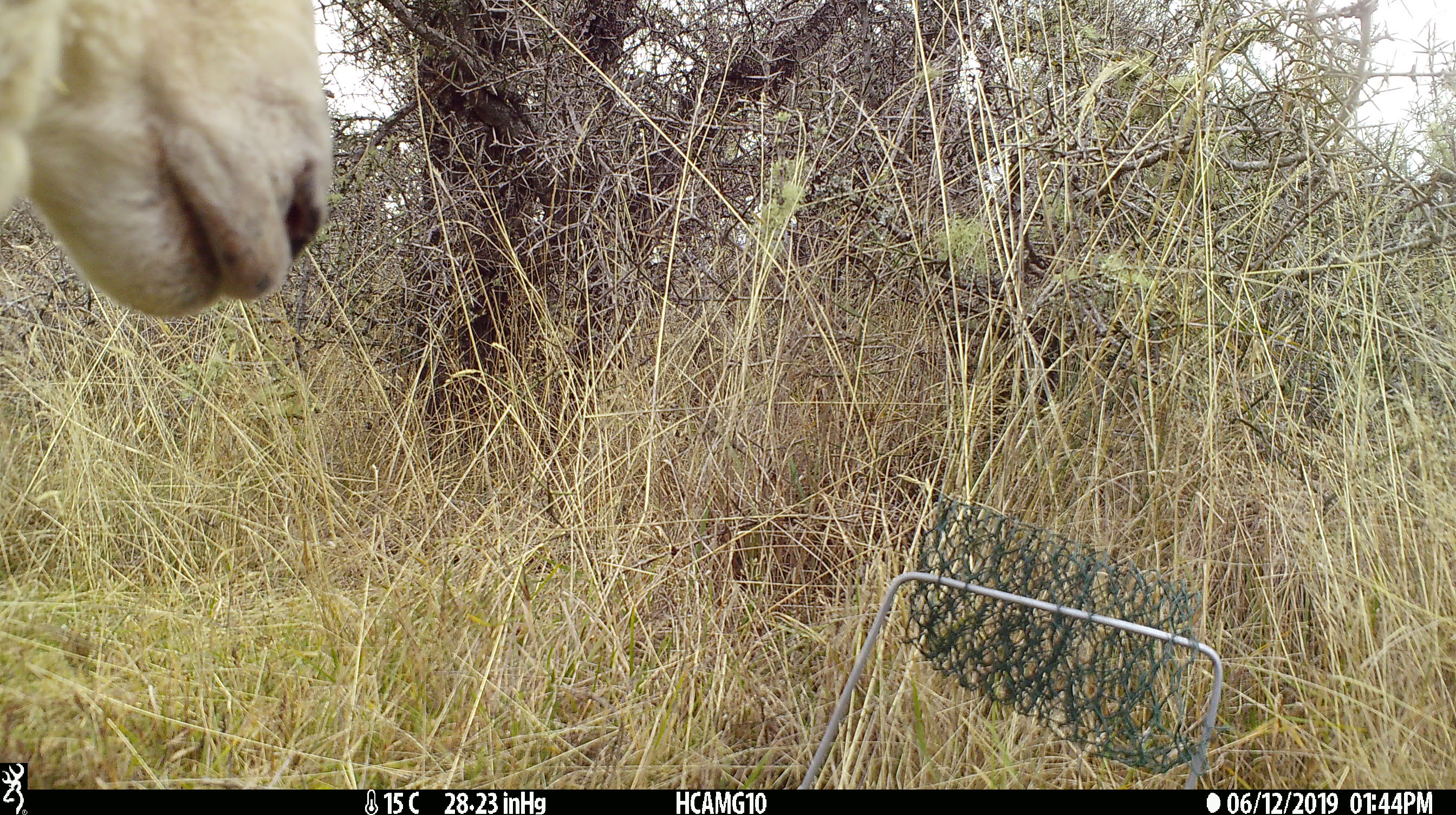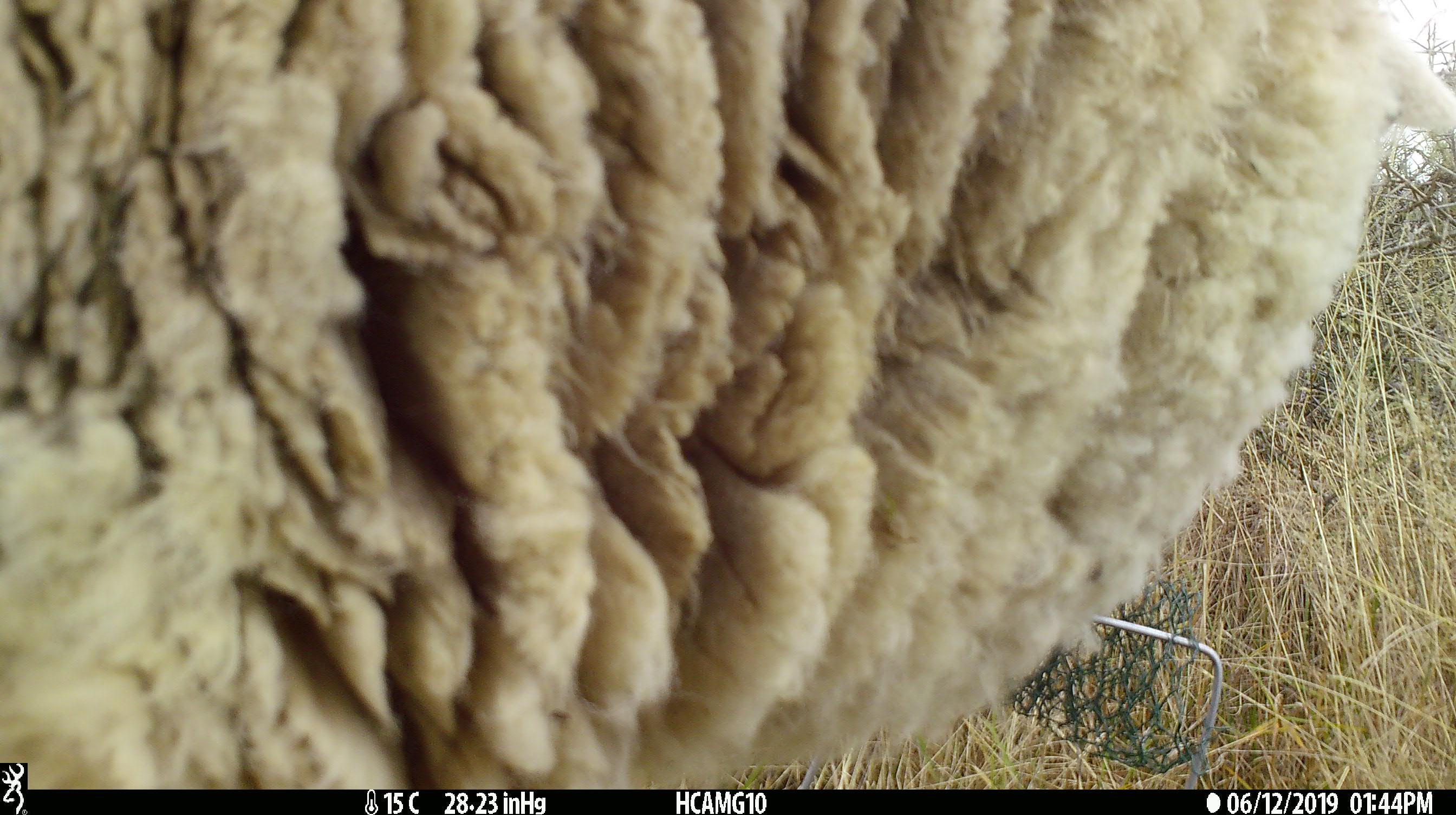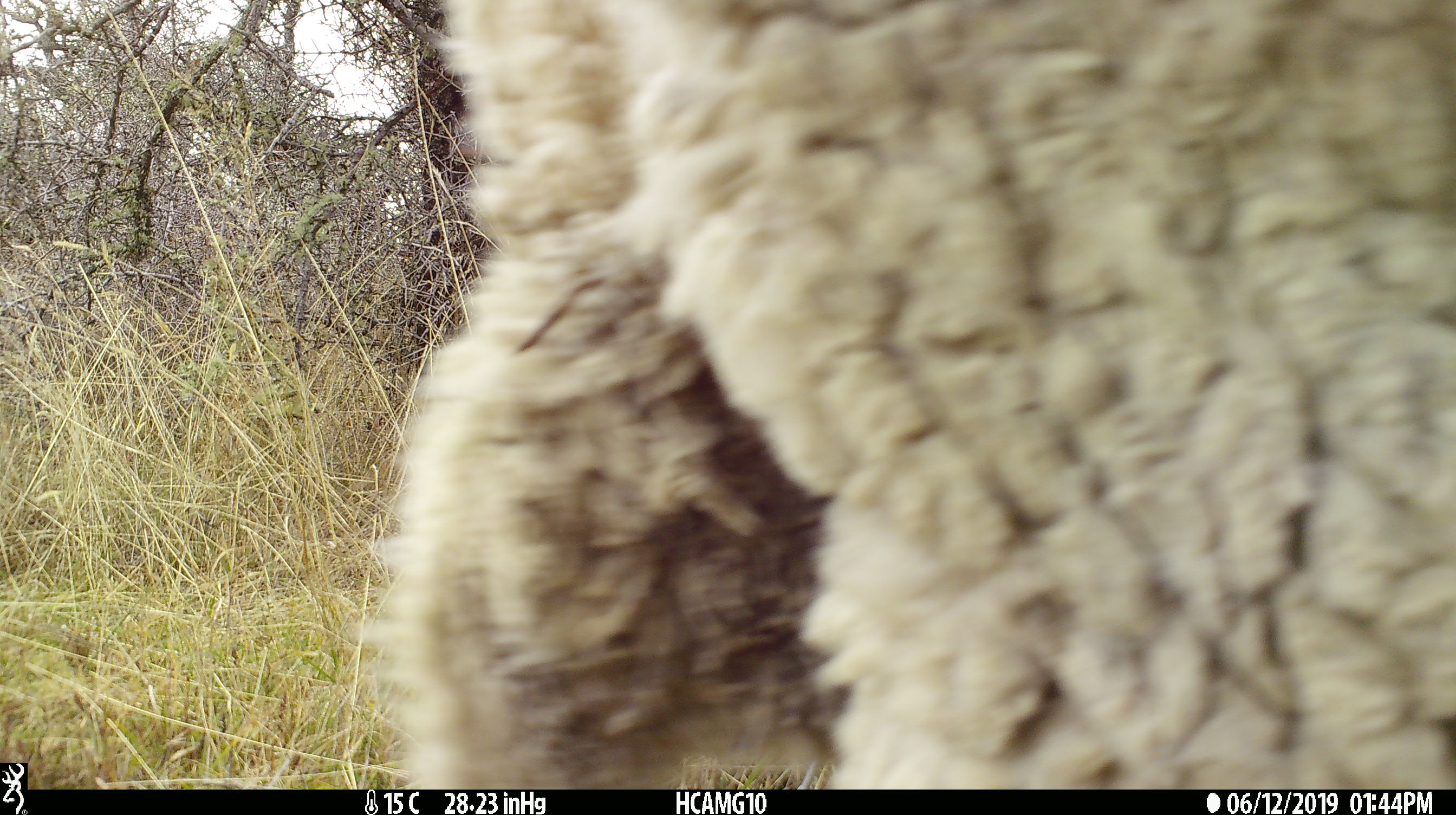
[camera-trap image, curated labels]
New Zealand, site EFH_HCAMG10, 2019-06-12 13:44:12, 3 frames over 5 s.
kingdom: Animalia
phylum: Chordata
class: Mammalia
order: Artiodactyla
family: Bovidae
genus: Ovis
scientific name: Ovis aries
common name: domestic sheep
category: sheep